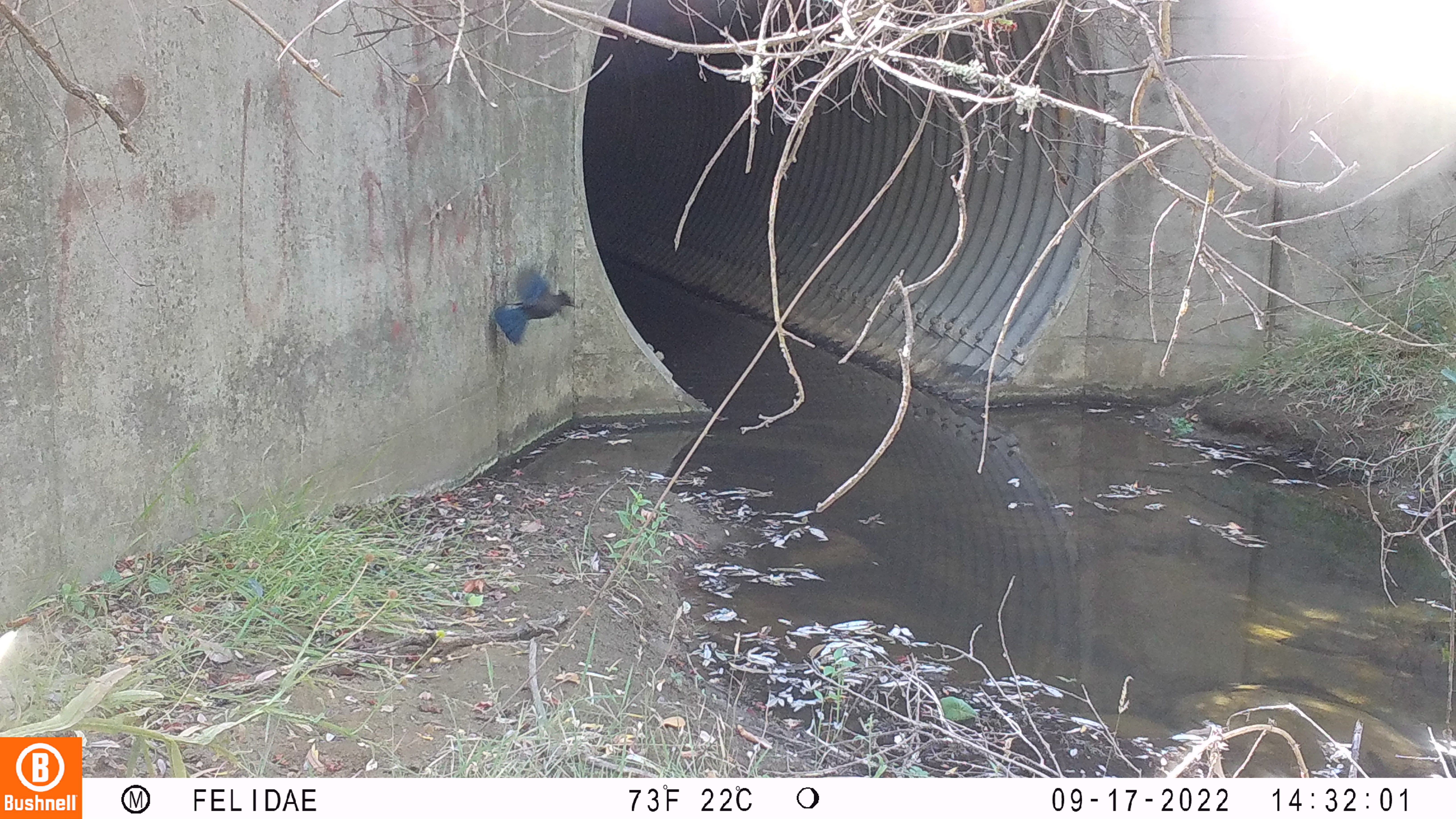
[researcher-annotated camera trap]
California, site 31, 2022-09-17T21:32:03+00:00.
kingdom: Animalia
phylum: Chordata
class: Aves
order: Passeriformes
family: Corvidae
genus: Cyanocitta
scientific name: Cyanocitta stelleri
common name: steller's jay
Steller's jay (Cyanocitta stelleri).